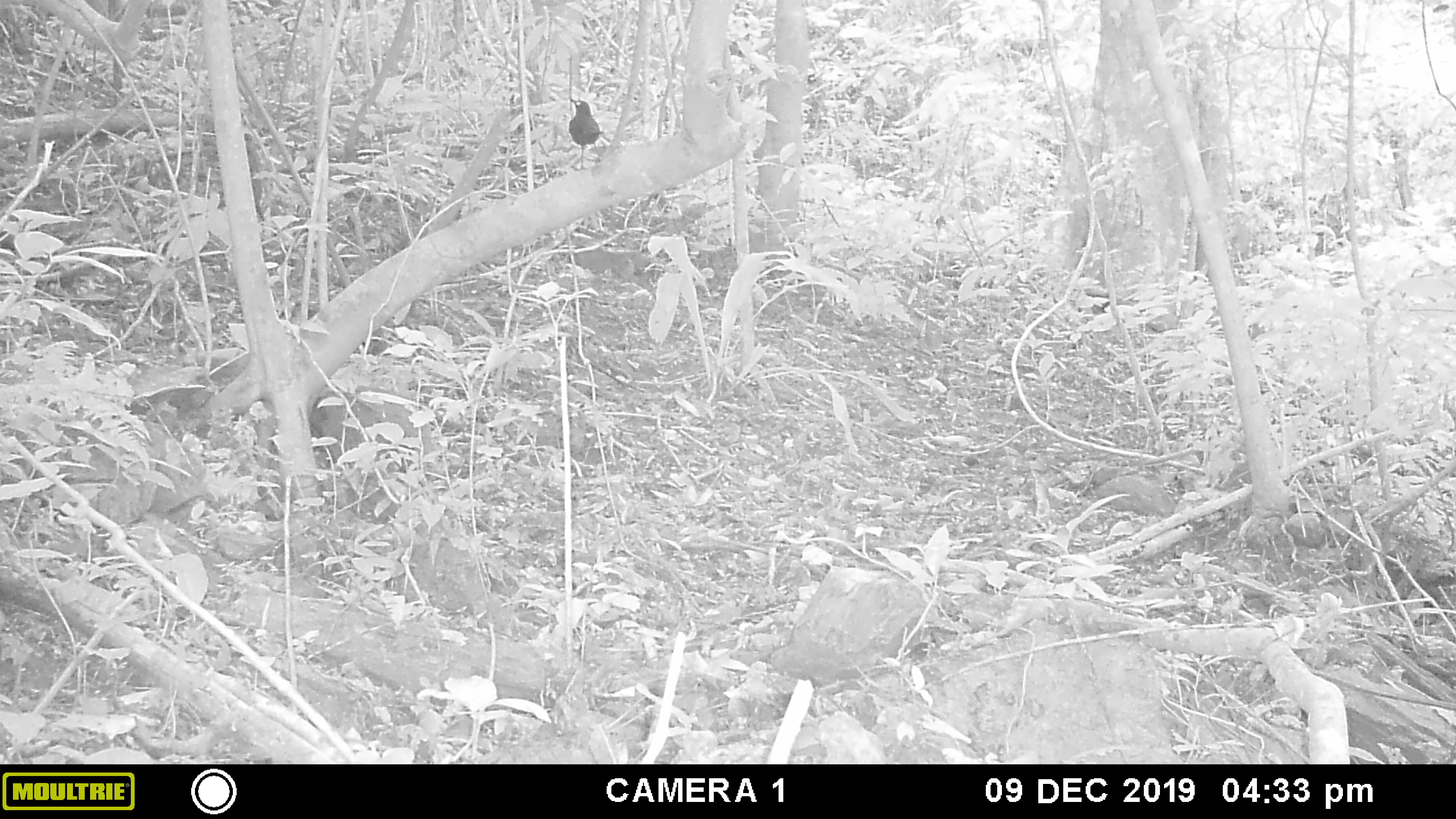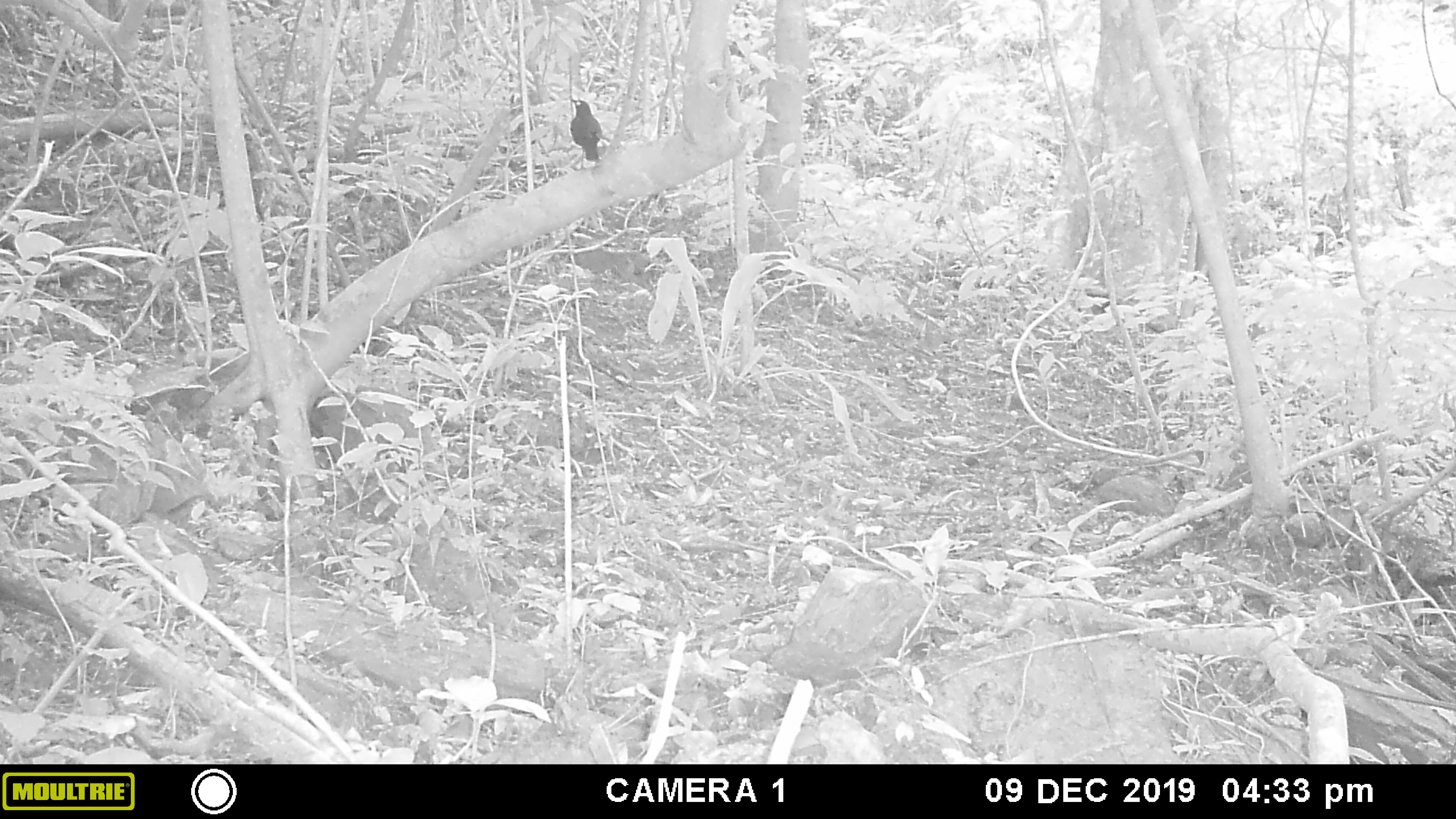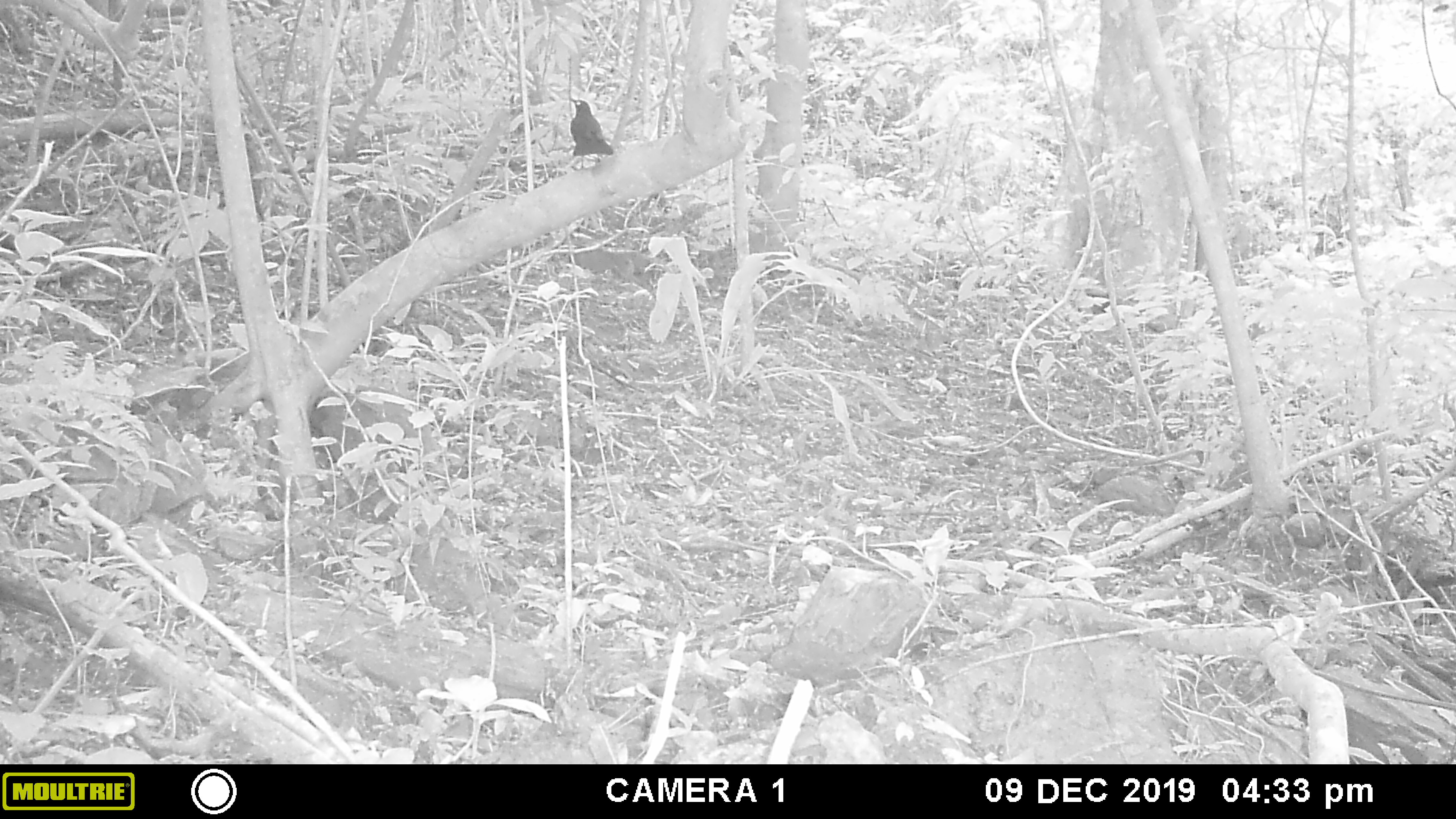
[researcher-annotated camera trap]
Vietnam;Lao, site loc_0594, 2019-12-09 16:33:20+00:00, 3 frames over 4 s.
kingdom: Animalia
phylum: Chordata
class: Aves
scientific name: Aves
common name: bird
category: unidentified bird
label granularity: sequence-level